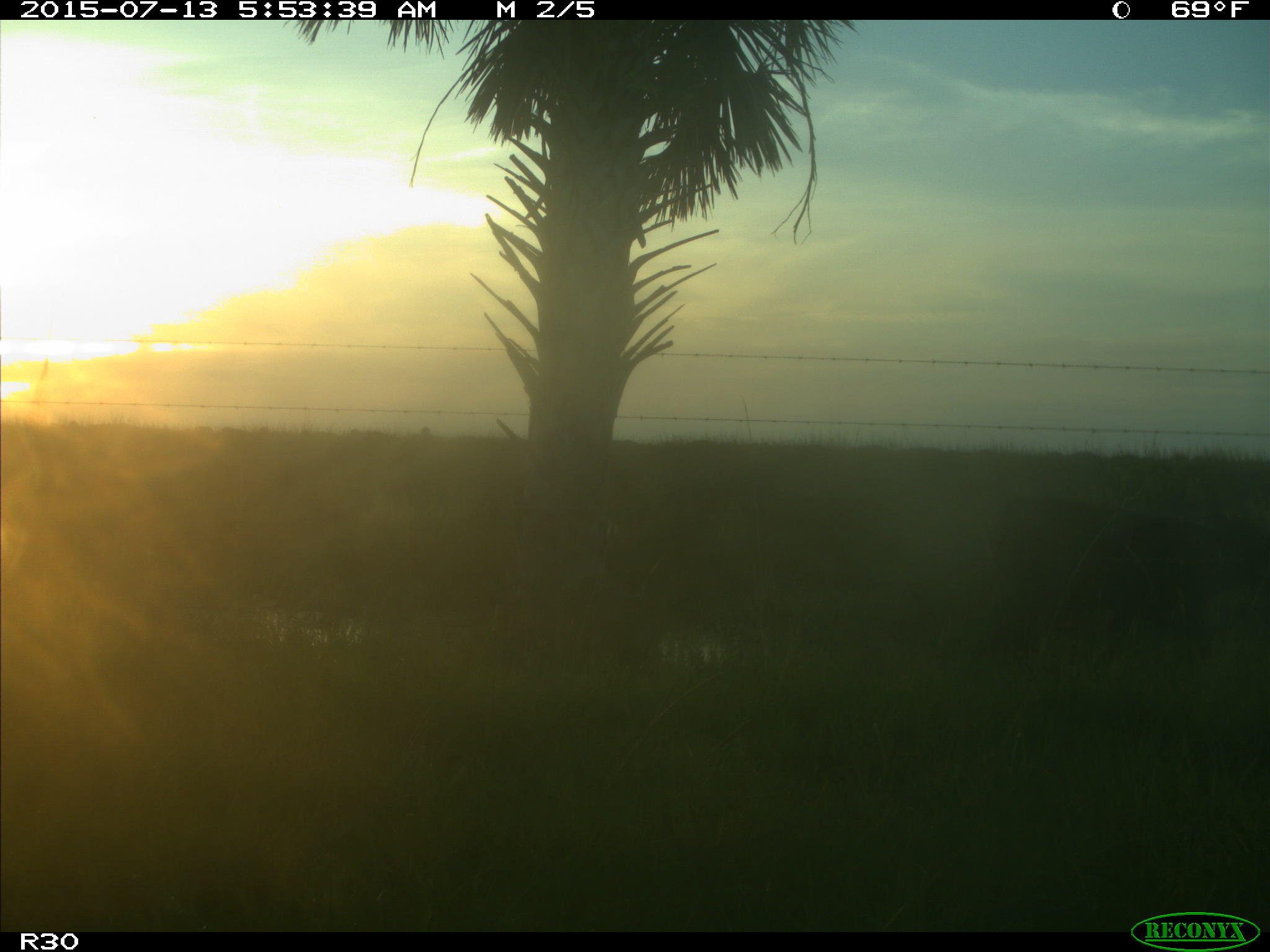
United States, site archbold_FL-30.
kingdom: Animalia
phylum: Chordata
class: Mammalia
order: Artiodactyla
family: Bovidae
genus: Bos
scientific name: Bos taurus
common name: domestic cow